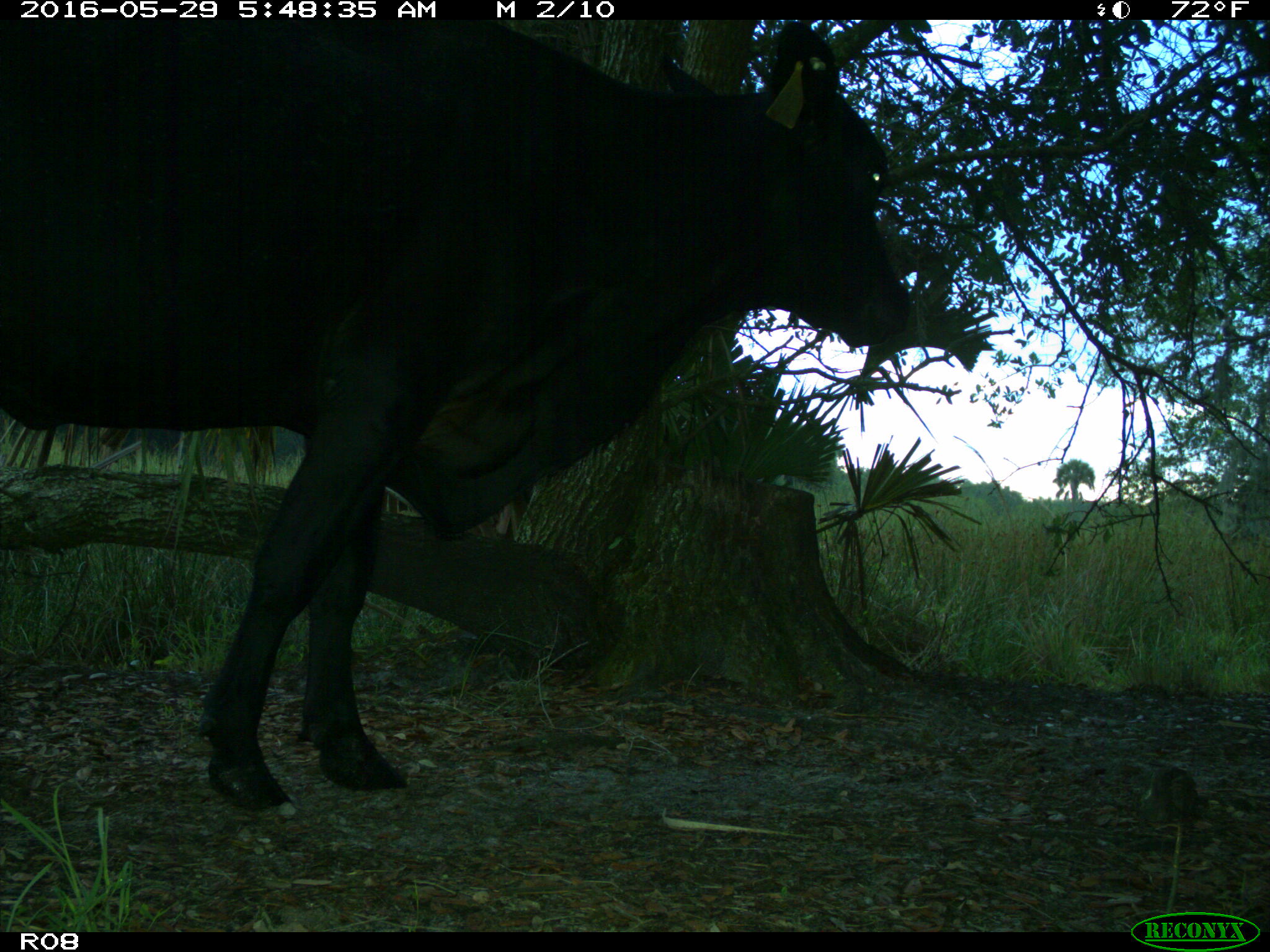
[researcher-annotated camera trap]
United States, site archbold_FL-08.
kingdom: Animalia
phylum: Chordata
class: Mammalia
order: Artiodactyla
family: Bovidae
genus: Bos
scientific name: Bos taurus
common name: domestic cow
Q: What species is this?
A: Bos taurus (domestic cow).